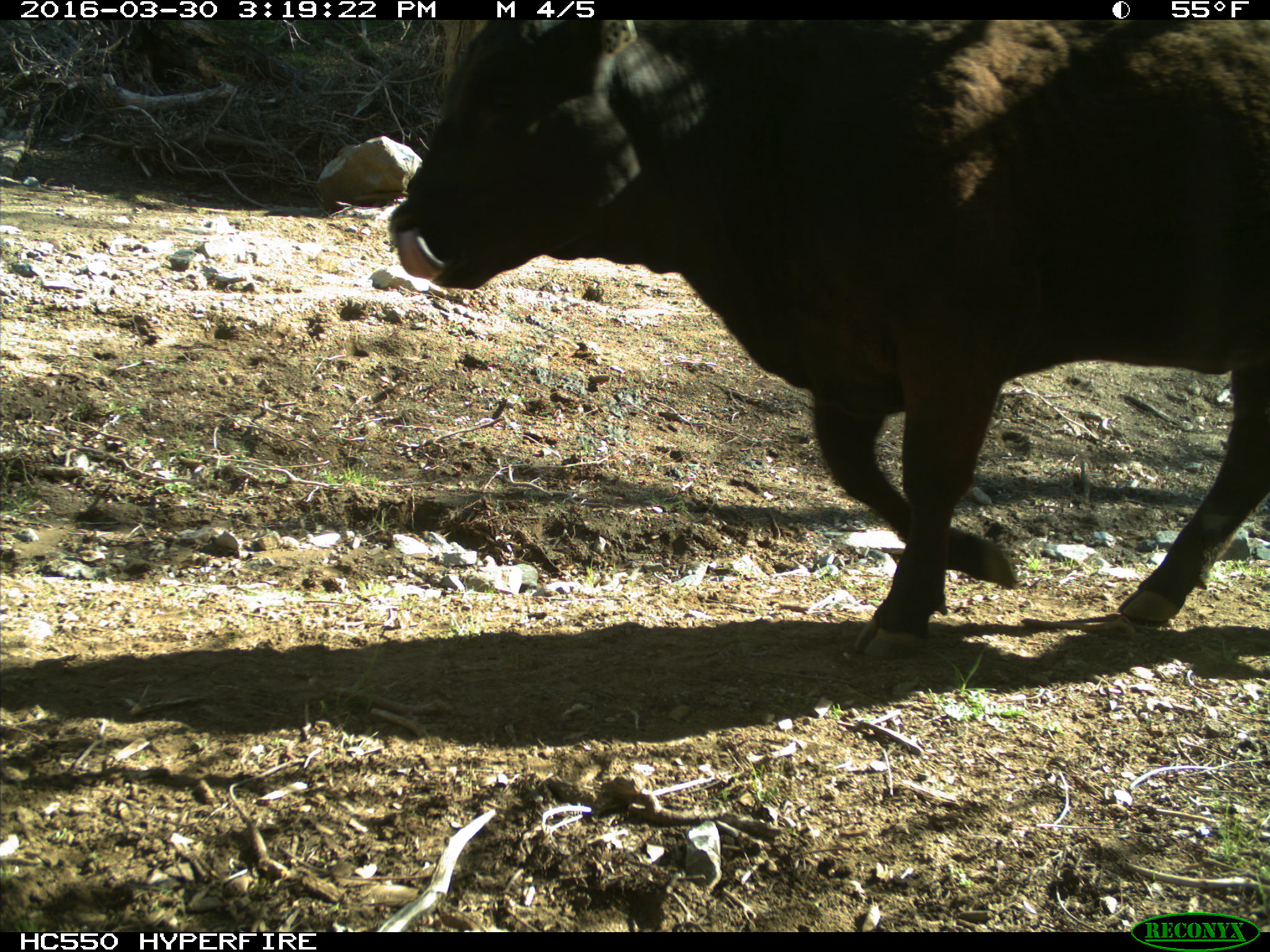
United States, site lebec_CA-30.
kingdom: Animalia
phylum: Chordata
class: Mammalia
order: Artiodactyla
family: Bovidae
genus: Bos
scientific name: Bos taurus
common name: domestic cow